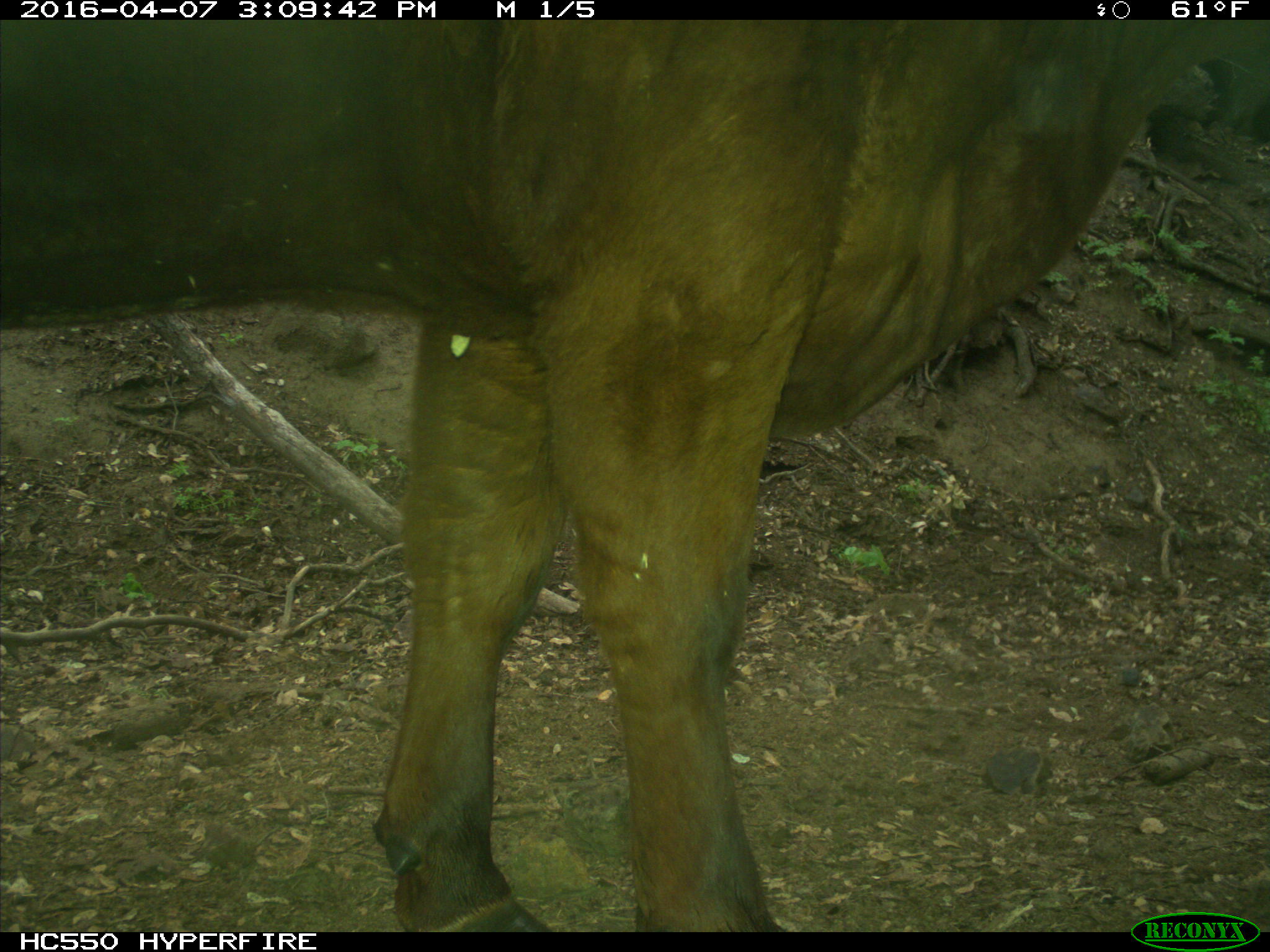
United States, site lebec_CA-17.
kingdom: Animalia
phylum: Chordata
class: Mammalia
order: Artiodactyla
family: Bovidae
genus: Bos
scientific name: Bos taurus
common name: domestic cow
Bos taurus (domestic cow).